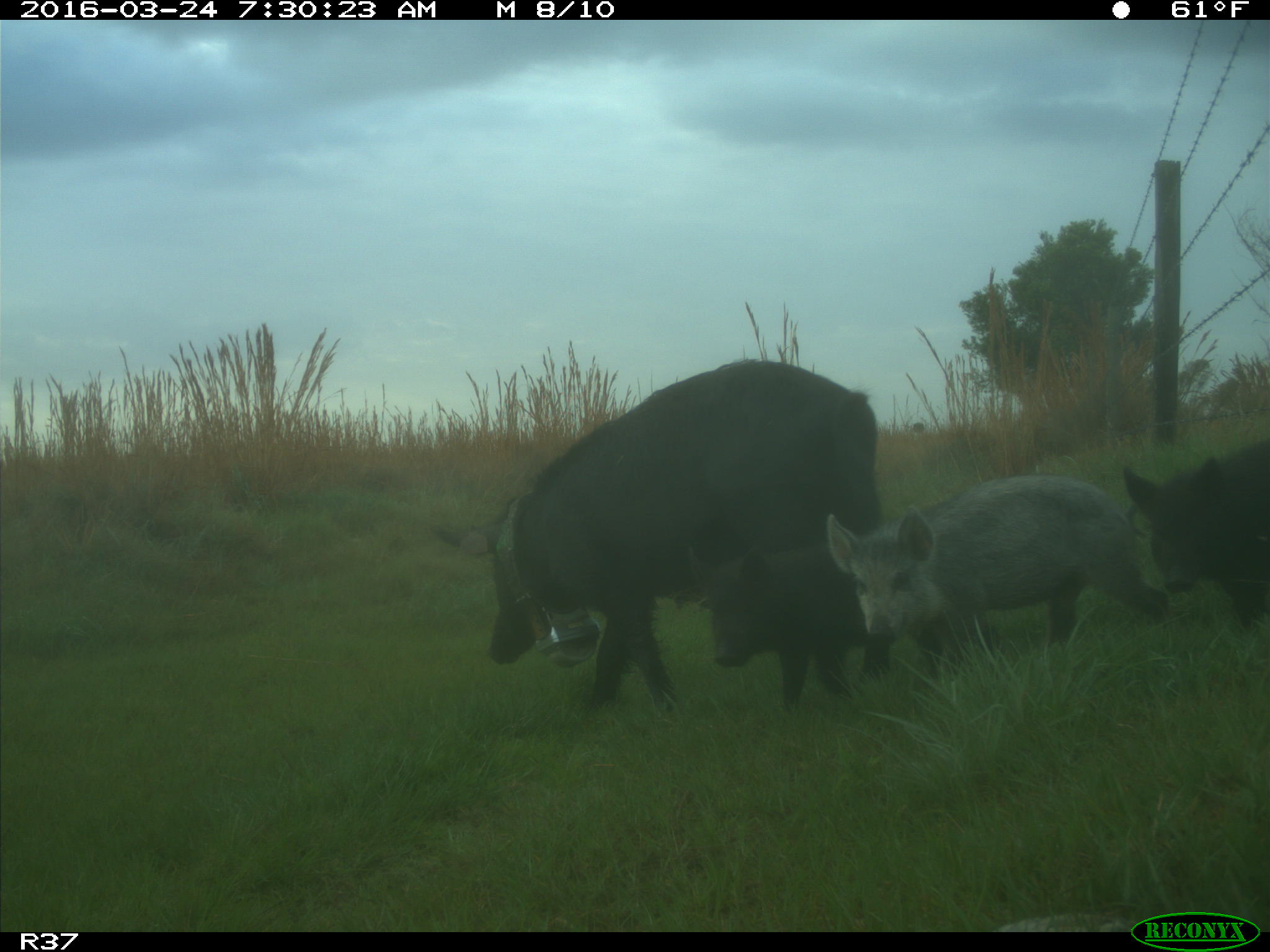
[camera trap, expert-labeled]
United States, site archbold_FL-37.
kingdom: Animalia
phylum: Chordata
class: Mammalia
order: Artiodactyla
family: Suidae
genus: Sus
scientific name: Sus scrofa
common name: wild boar